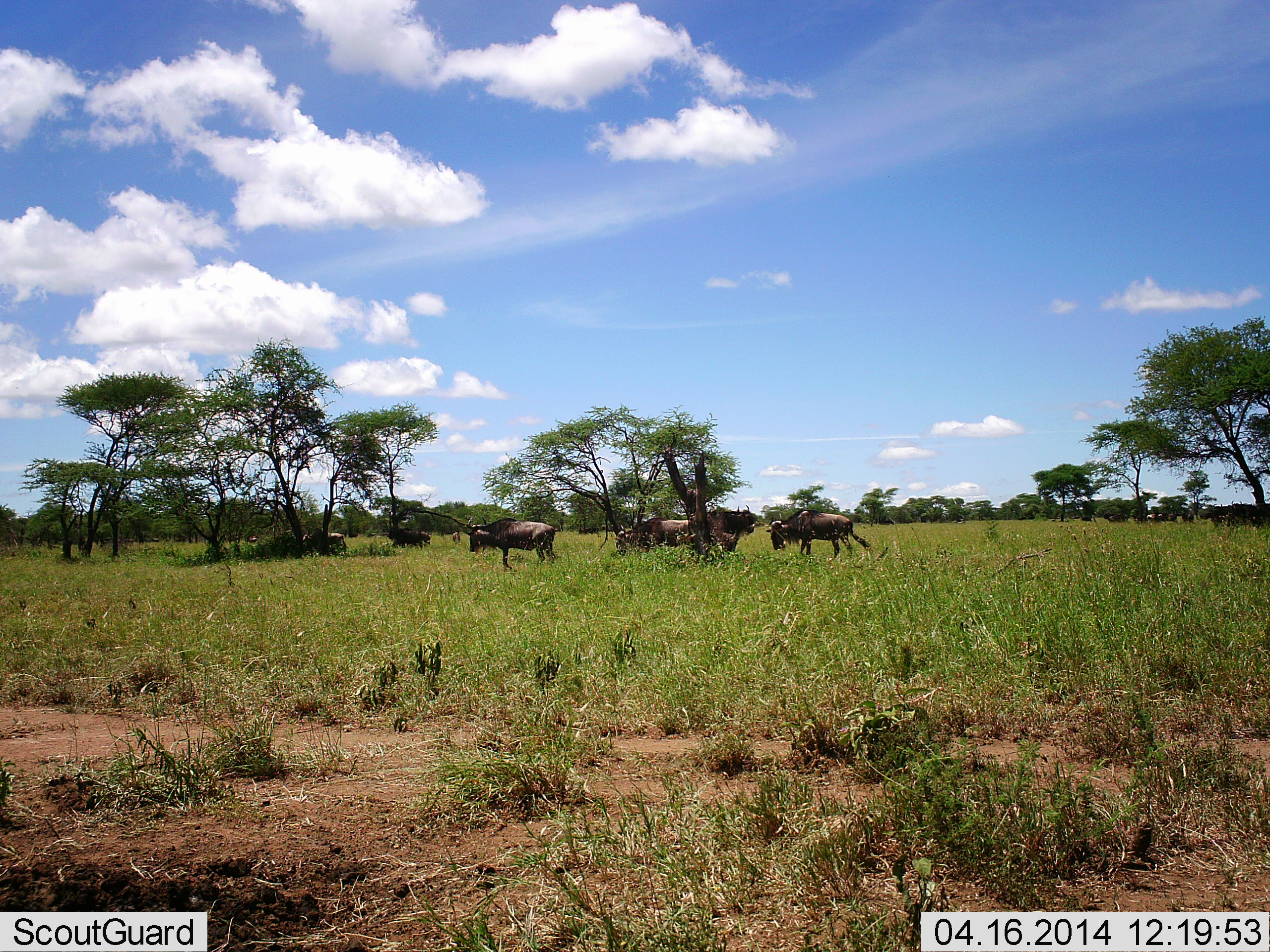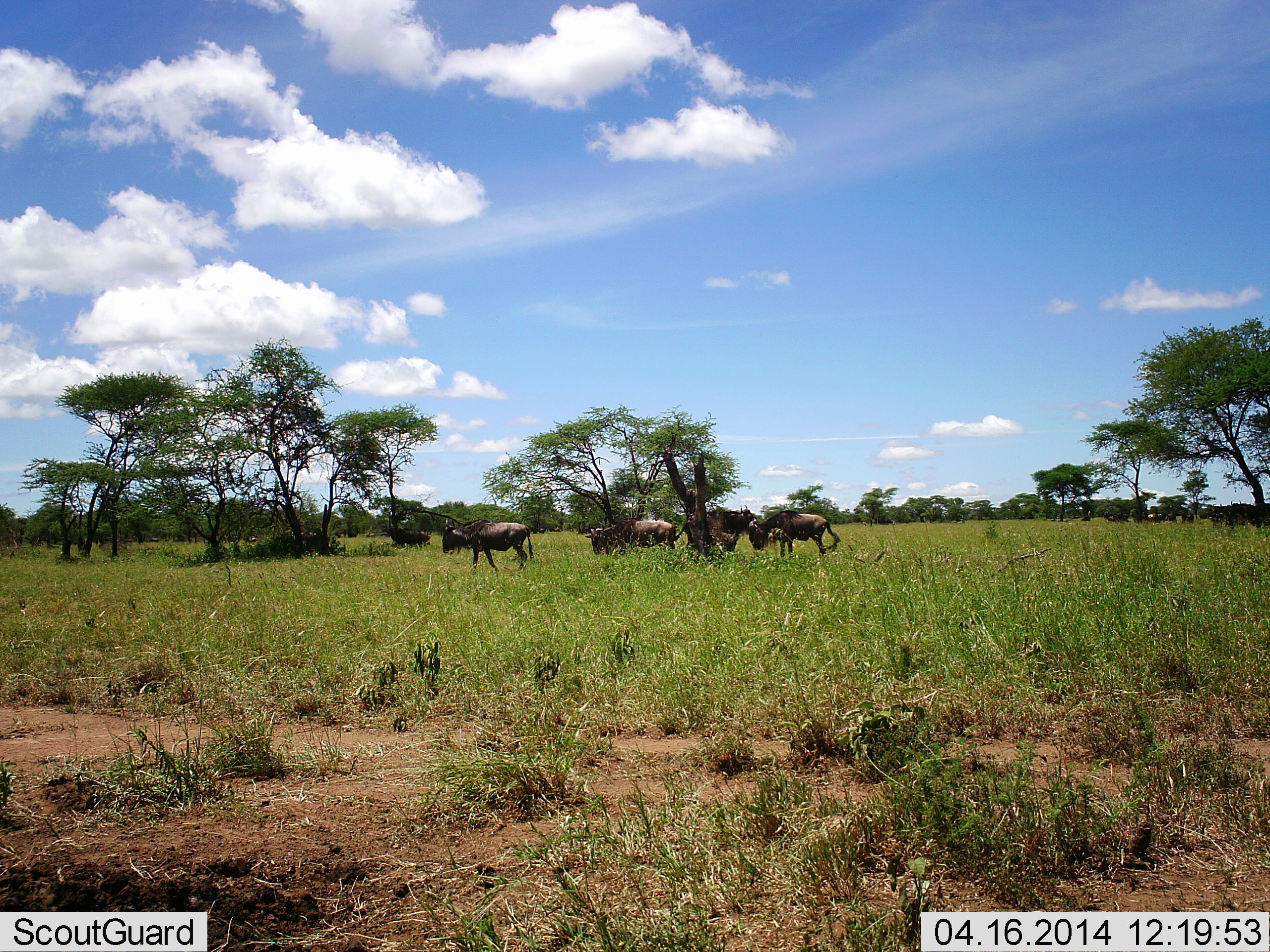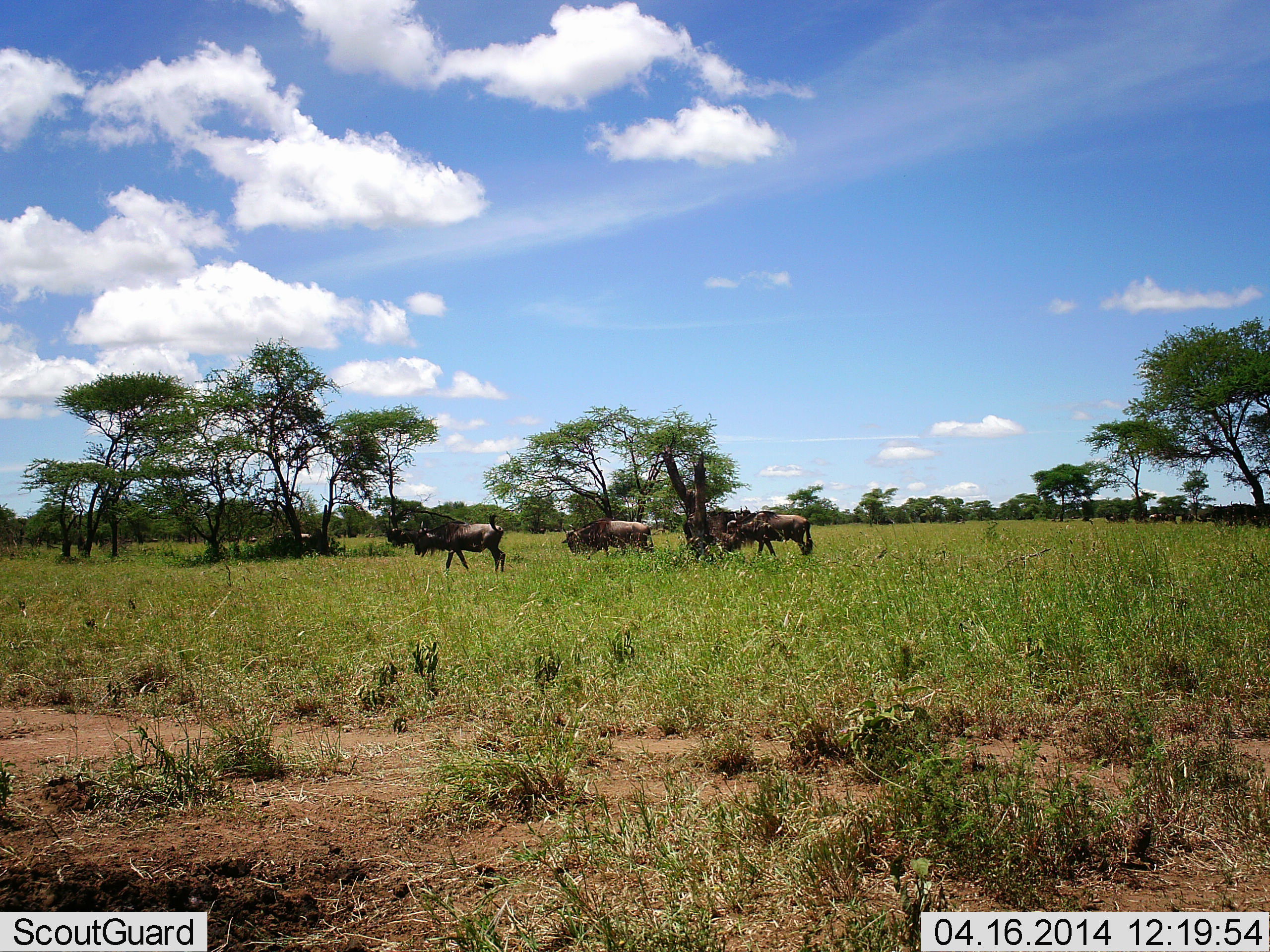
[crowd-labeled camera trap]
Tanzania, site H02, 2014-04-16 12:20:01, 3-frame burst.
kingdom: Animalia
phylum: Chordata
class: Mammalia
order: Artiodactyla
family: Bovidae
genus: Connochaetes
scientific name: Connochaetes taurinus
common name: blue wildebeest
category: wildebeest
Wildebeest (blue wildebeest) (Connochaetes taurinus), count 6. Behavior (volunteer vote fractions): standing 40%, resting 0%, moving 100%, interacting 0%. Young present (vote fraction): 0%. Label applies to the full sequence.